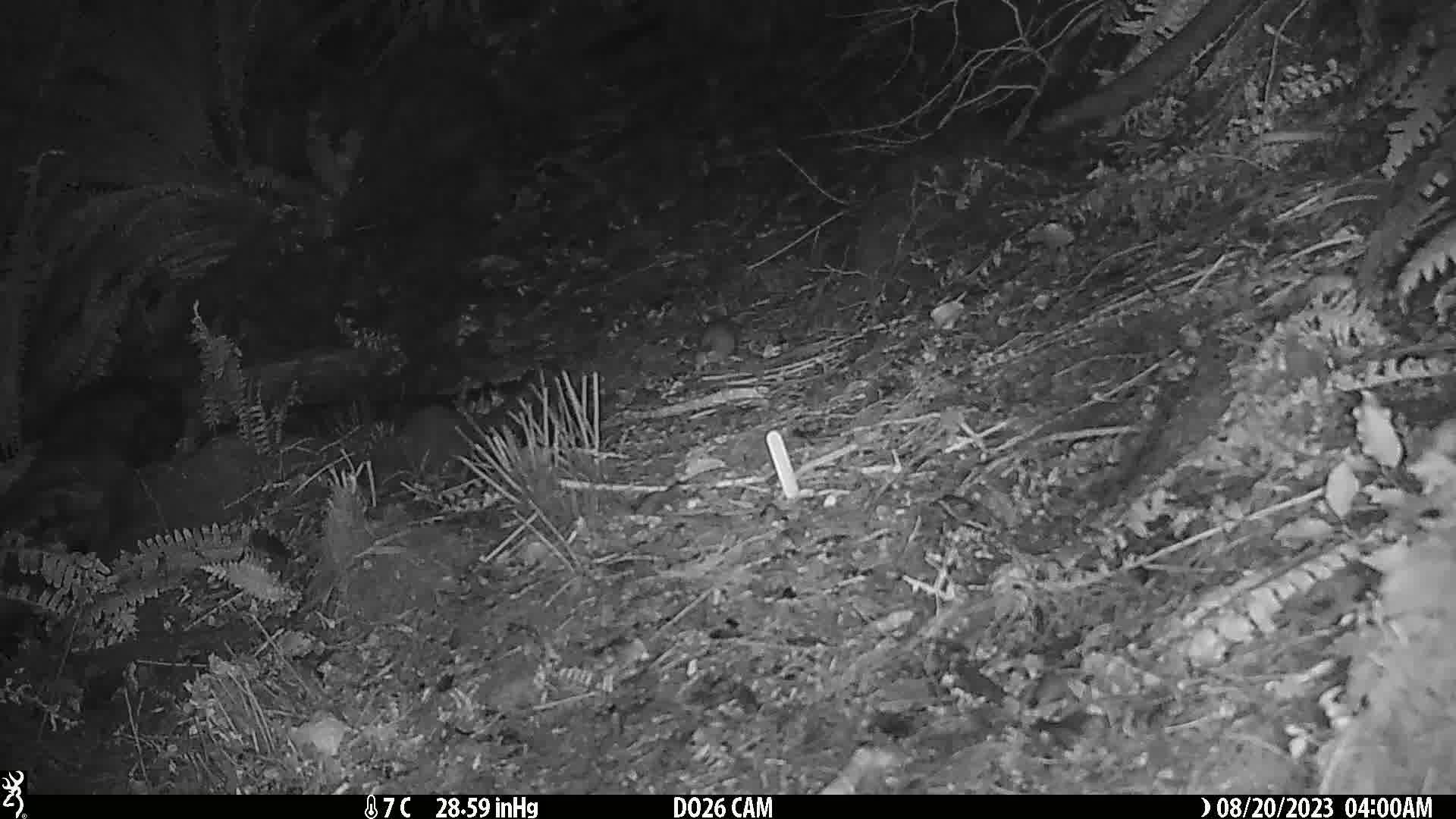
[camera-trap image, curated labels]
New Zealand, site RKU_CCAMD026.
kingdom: Animalia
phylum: Chordata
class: Mammalia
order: Rodentia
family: Muridae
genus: Rattus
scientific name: Rattus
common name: rat